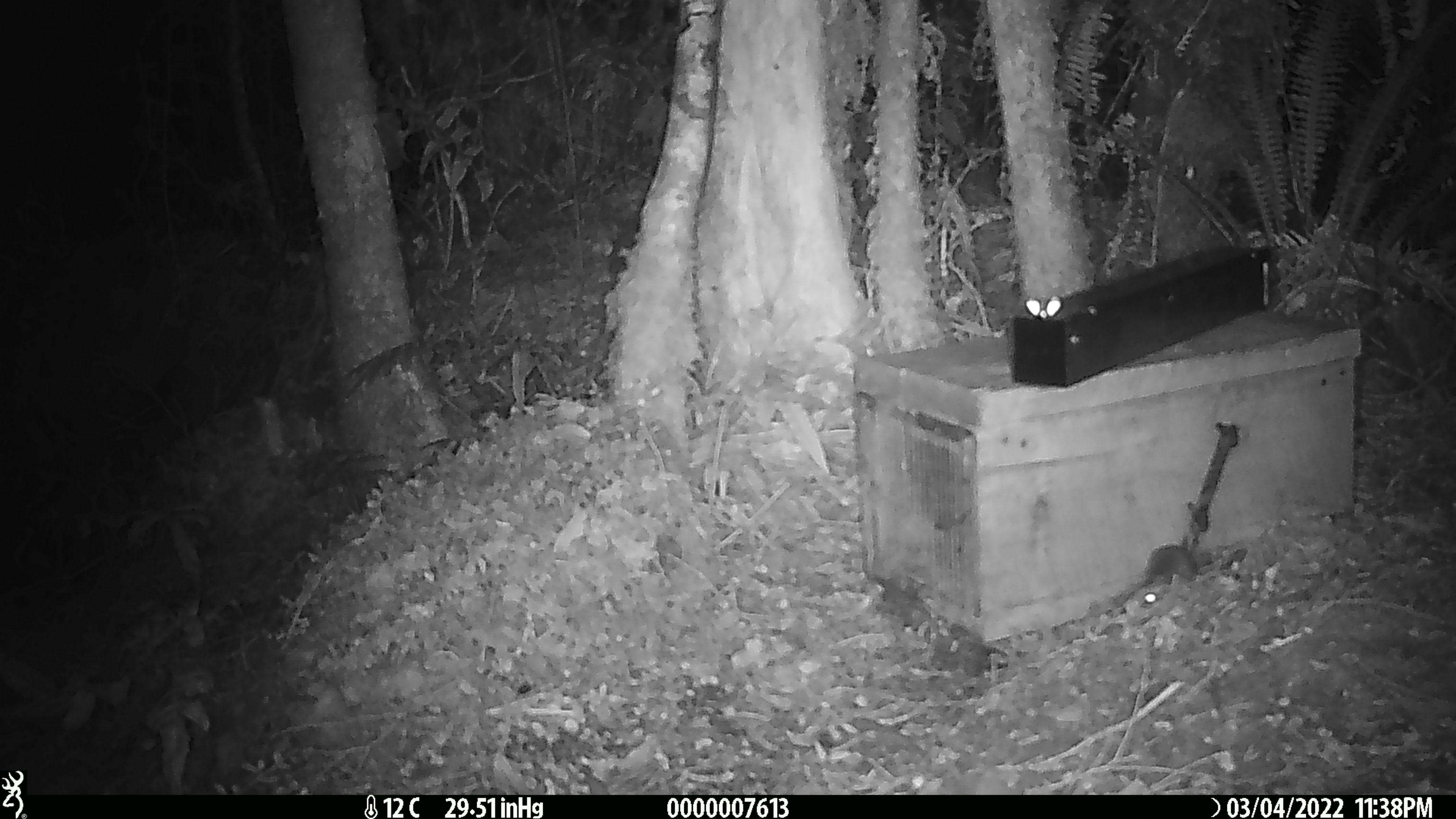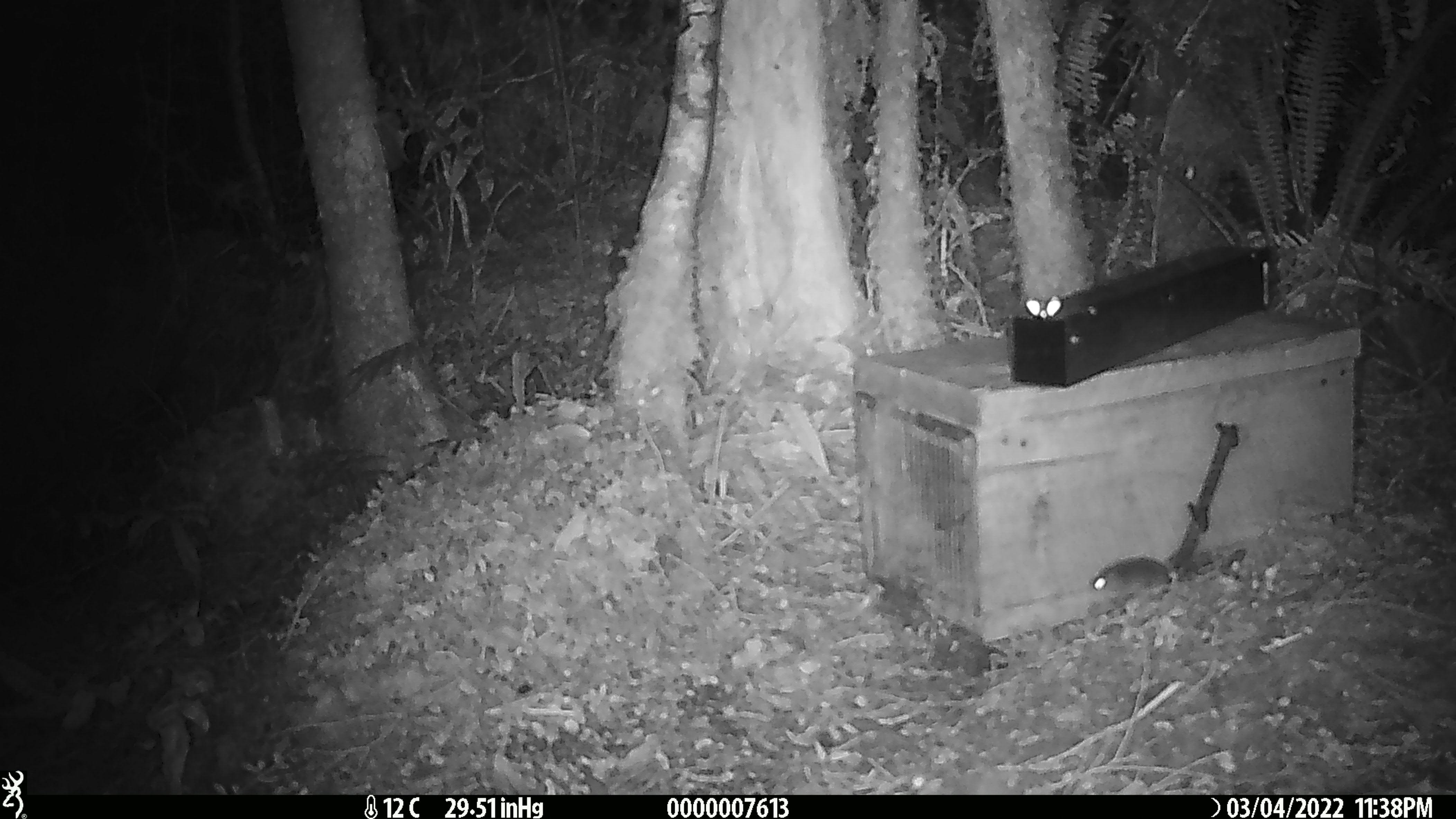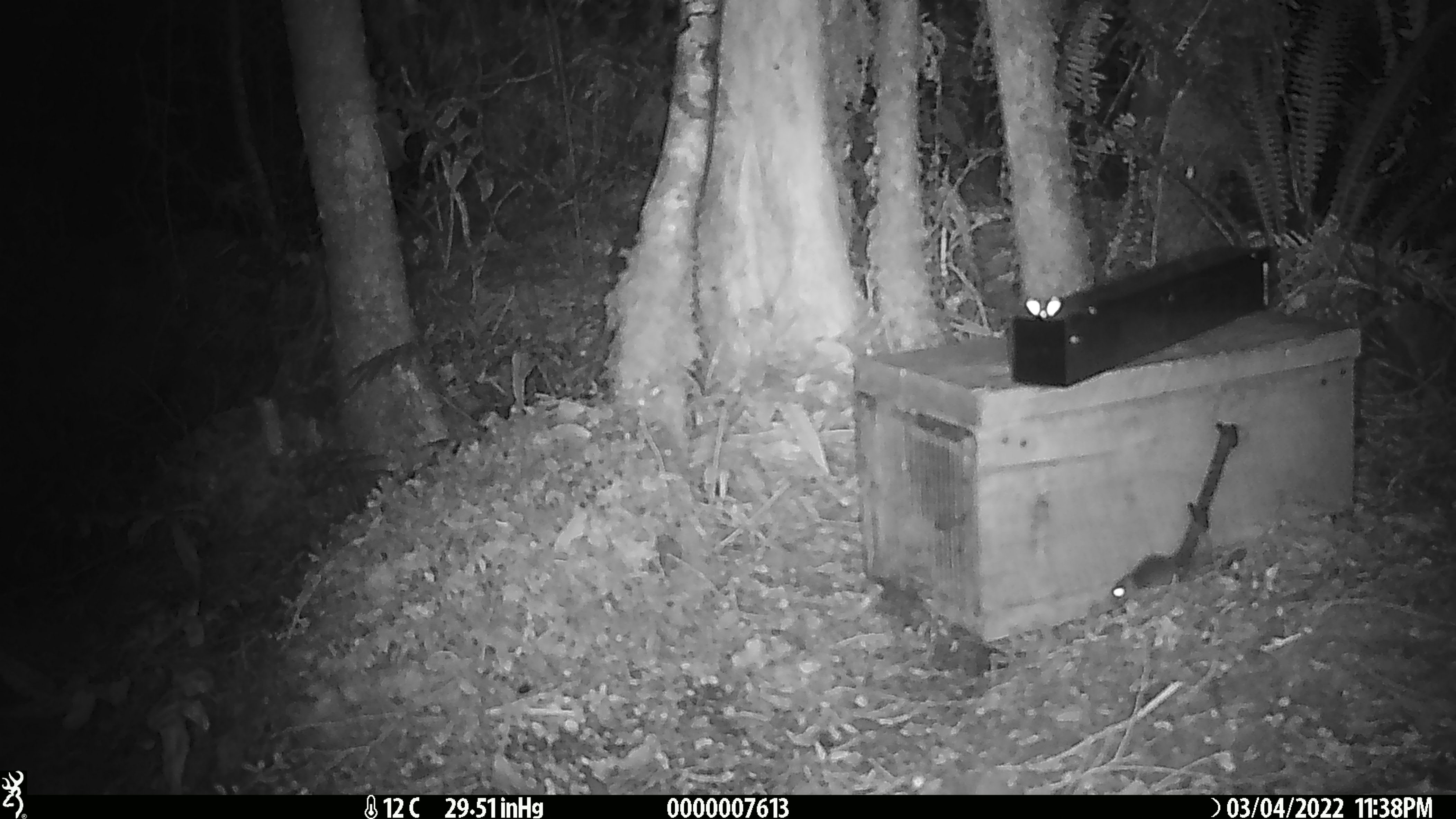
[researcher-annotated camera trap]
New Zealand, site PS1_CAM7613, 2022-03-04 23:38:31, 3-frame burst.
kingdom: Animalia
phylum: Chordata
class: Mammalia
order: Rodentia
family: Muridae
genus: Mus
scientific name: Mus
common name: mouse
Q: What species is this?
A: Mouse (Mus).